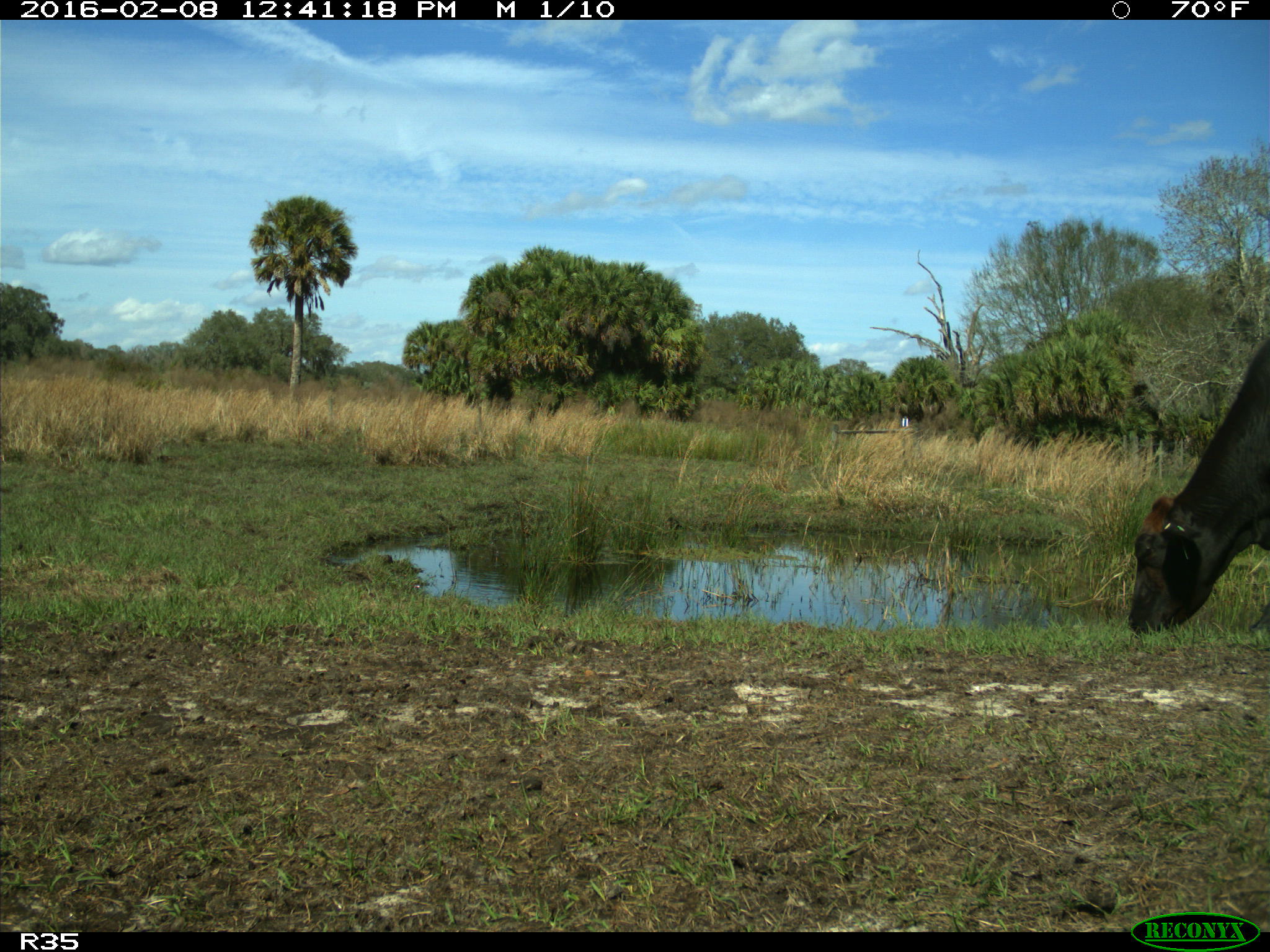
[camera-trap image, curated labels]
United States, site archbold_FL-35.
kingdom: Animalia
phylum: Chordata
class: Mammalia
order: Artiodactyla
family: Bovidae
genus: Bos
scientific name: Bos taurus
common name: domestic cow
Bos taurus (domestic cow).